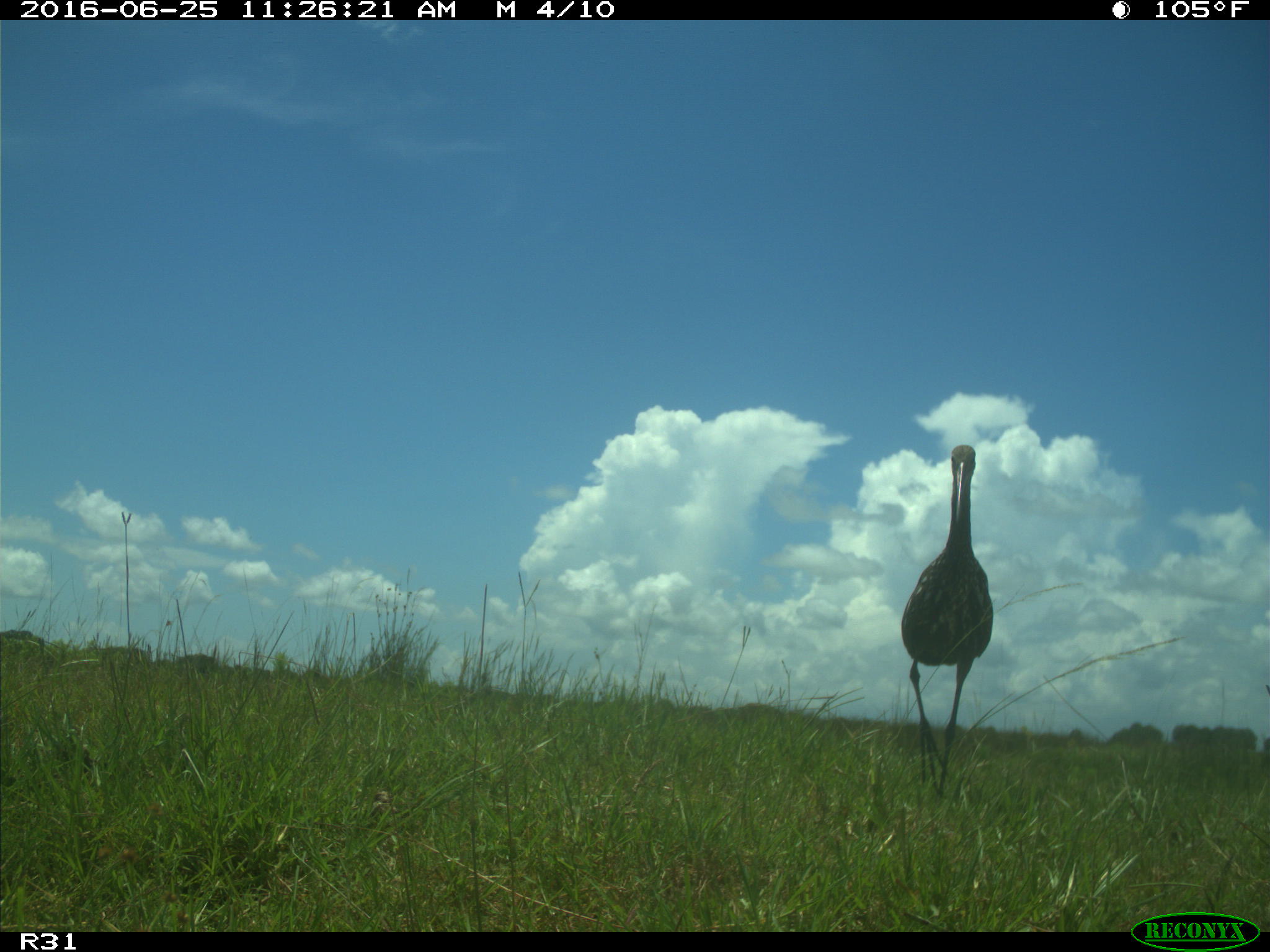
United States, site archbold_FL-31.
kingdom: Animalia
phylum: Chordata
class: Mammalia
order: Artiodactyla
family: Bovidae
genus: Bos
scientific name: Bos taurus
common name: domestic cow